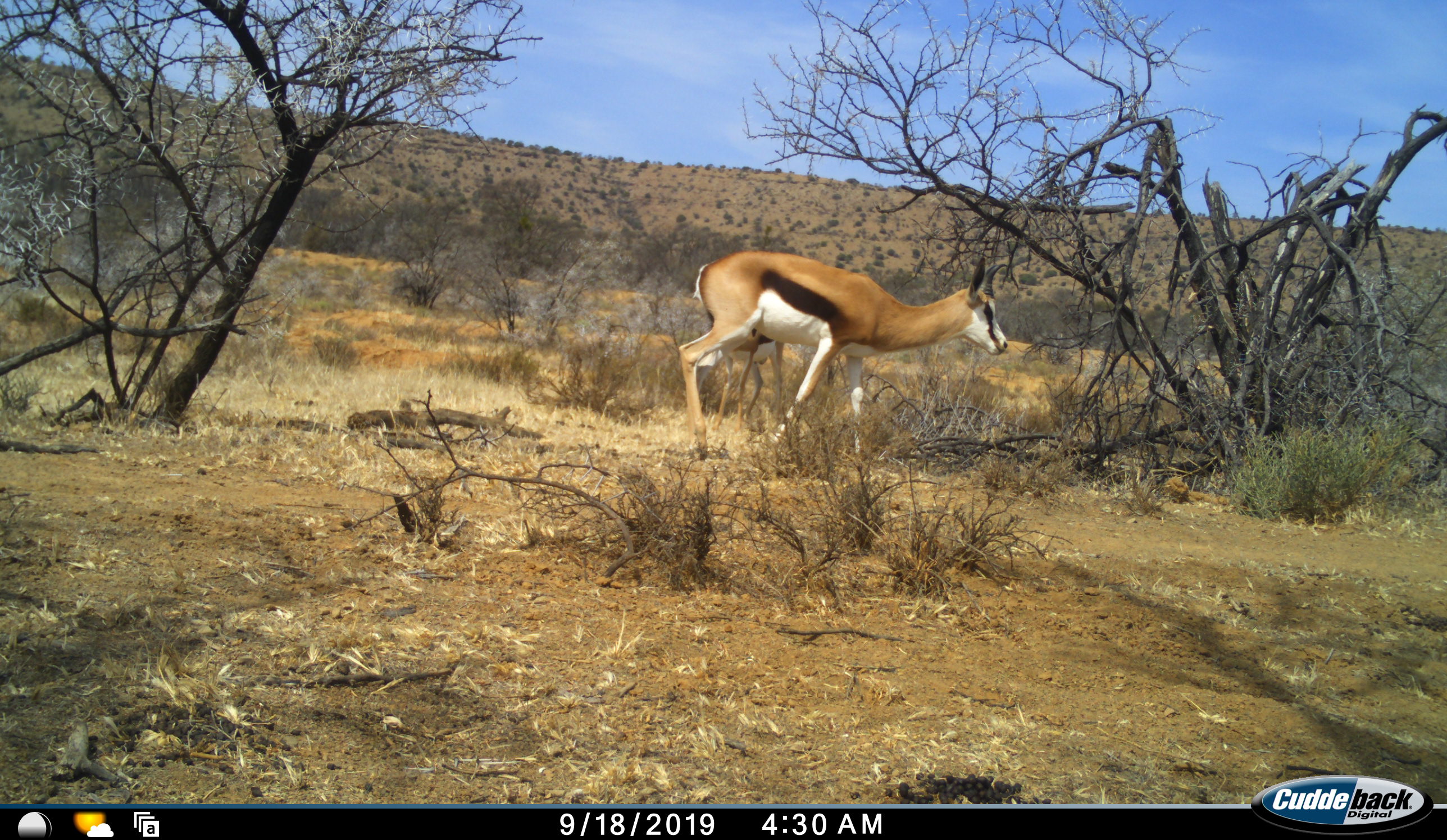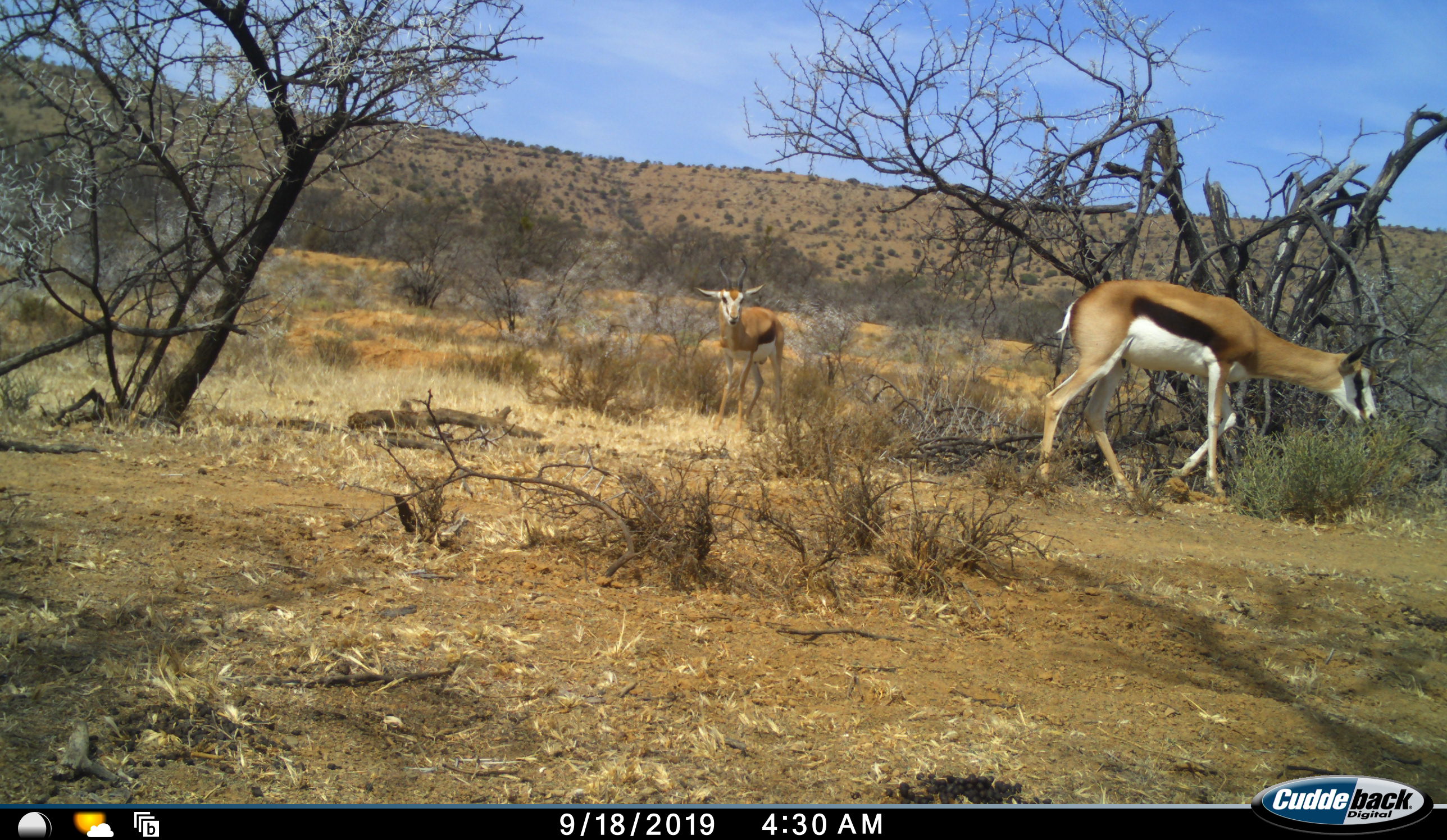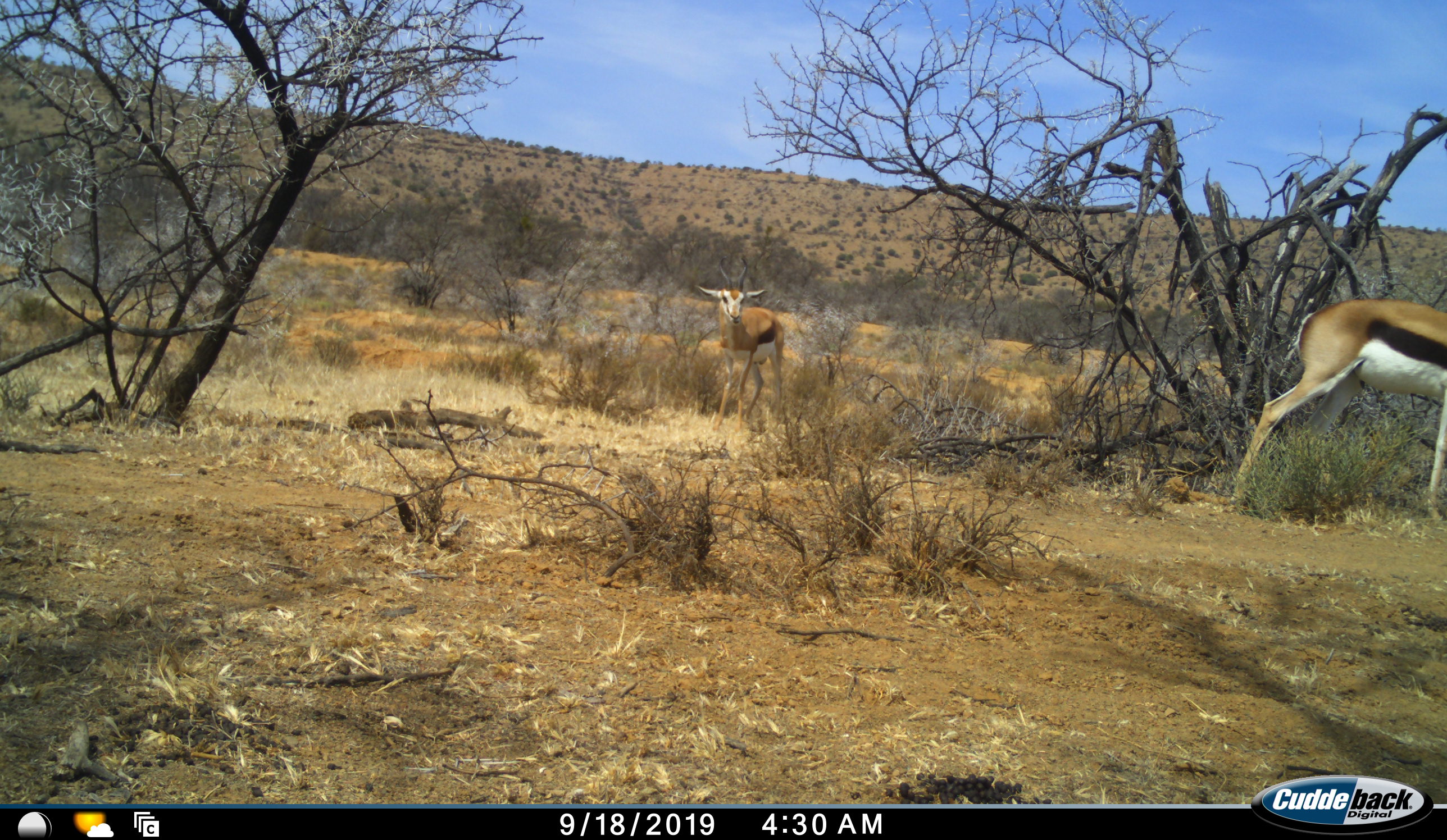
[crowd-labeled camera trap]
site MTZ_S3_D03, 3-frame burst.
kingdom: Animalia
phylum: Chordata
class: Mammalia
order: Artiodactyla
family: Bovidae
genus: Antidorcas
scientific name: Antidorcas marsupialis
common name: springbok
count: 2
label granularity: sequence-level